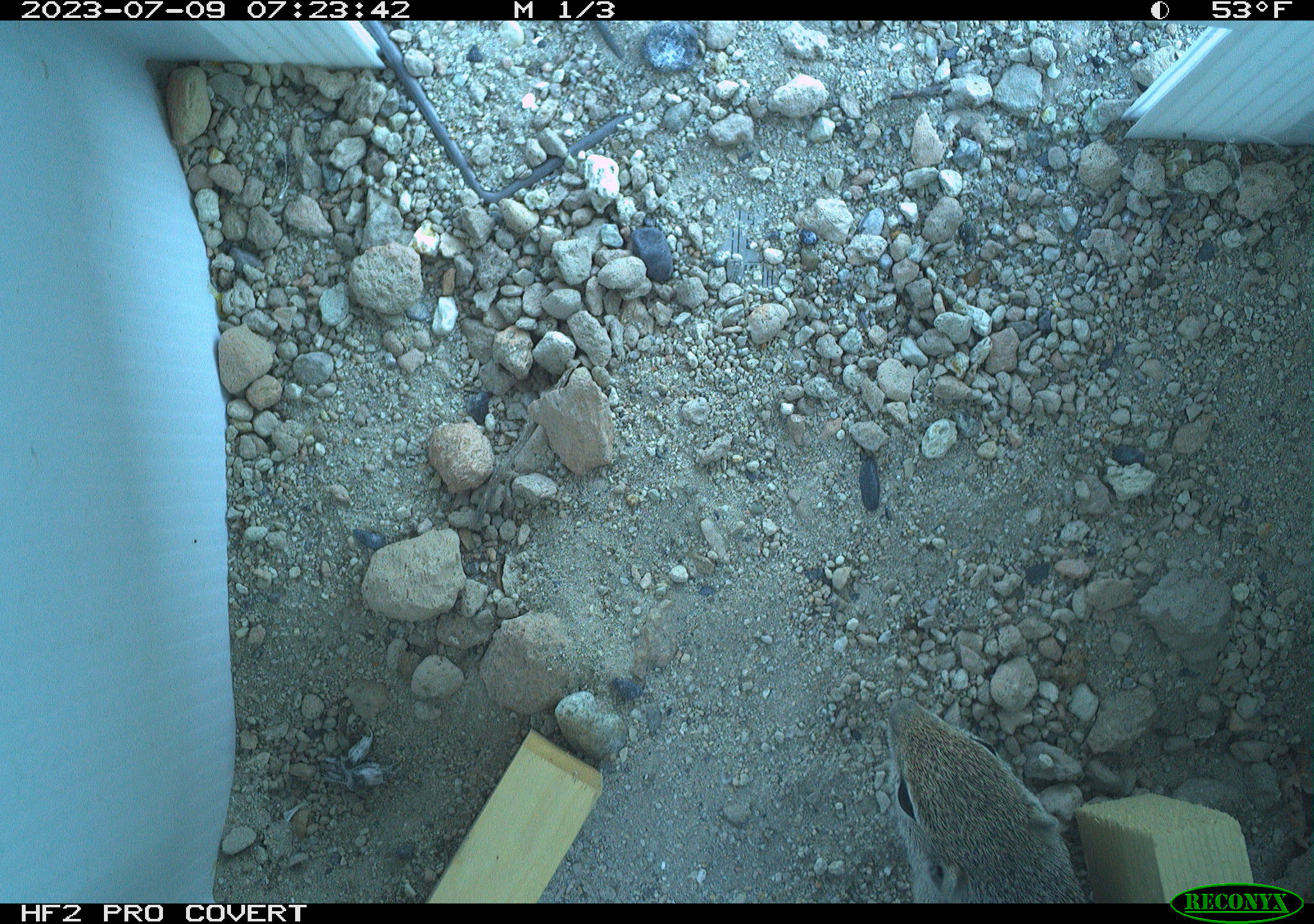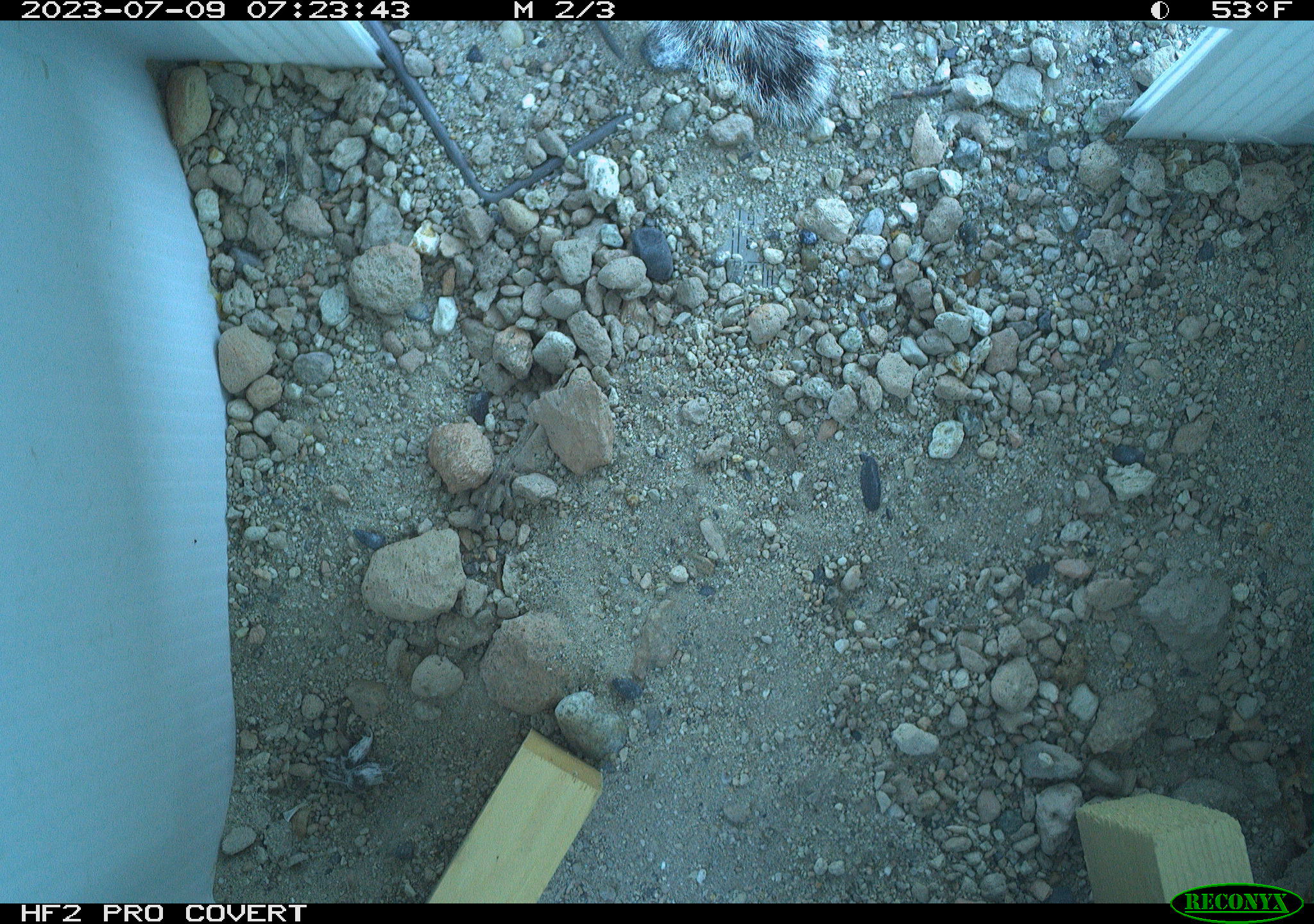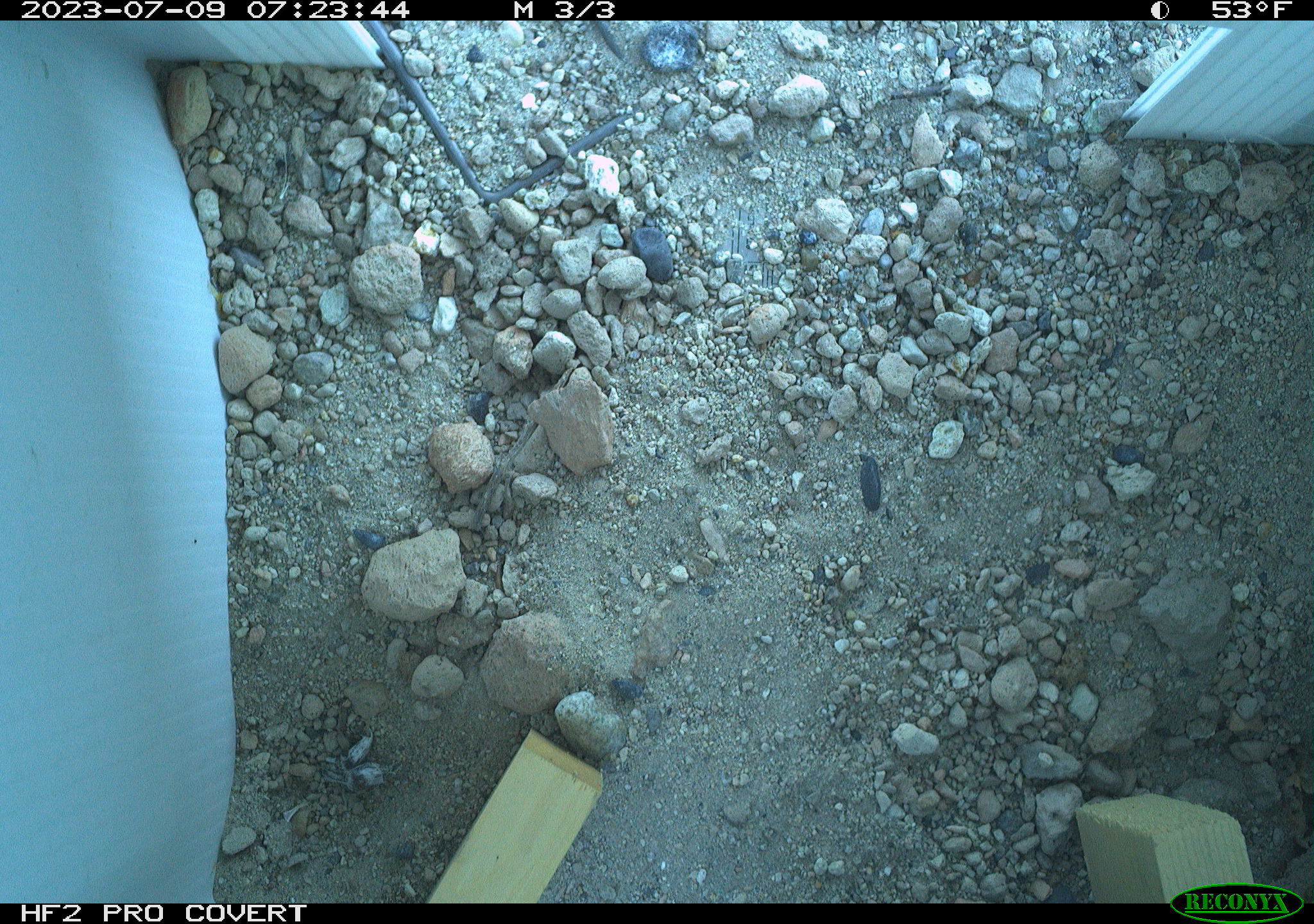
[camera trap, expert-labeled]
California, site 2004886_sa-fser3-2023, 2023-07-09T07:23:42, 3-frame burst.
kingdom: Animalia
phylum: Chordata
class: Mammalia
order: Rodentia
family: Sciuridae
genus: Ammospermophilus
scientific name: Ammospermophilus leucurus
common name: white-tailed antelope squirrel